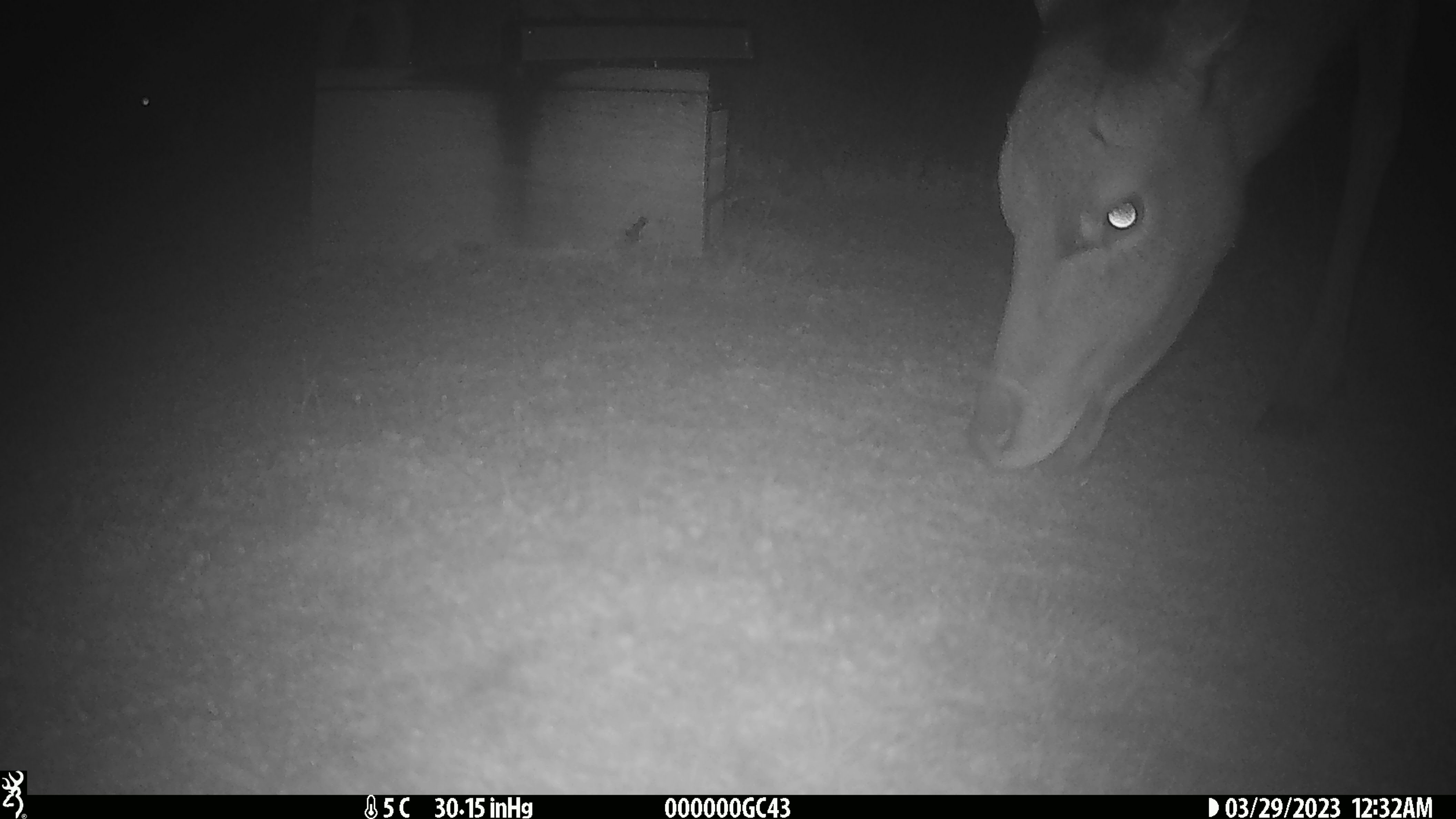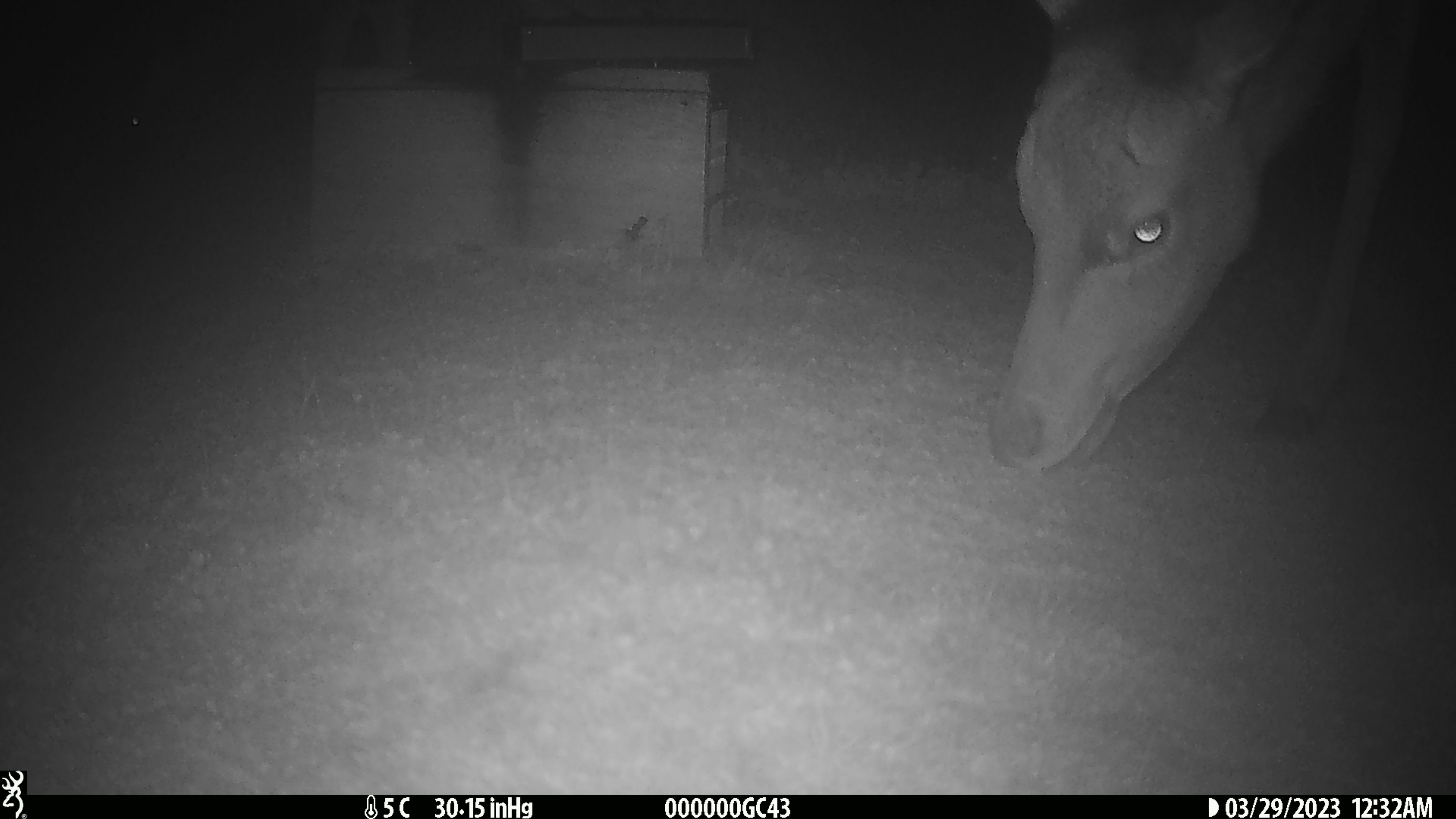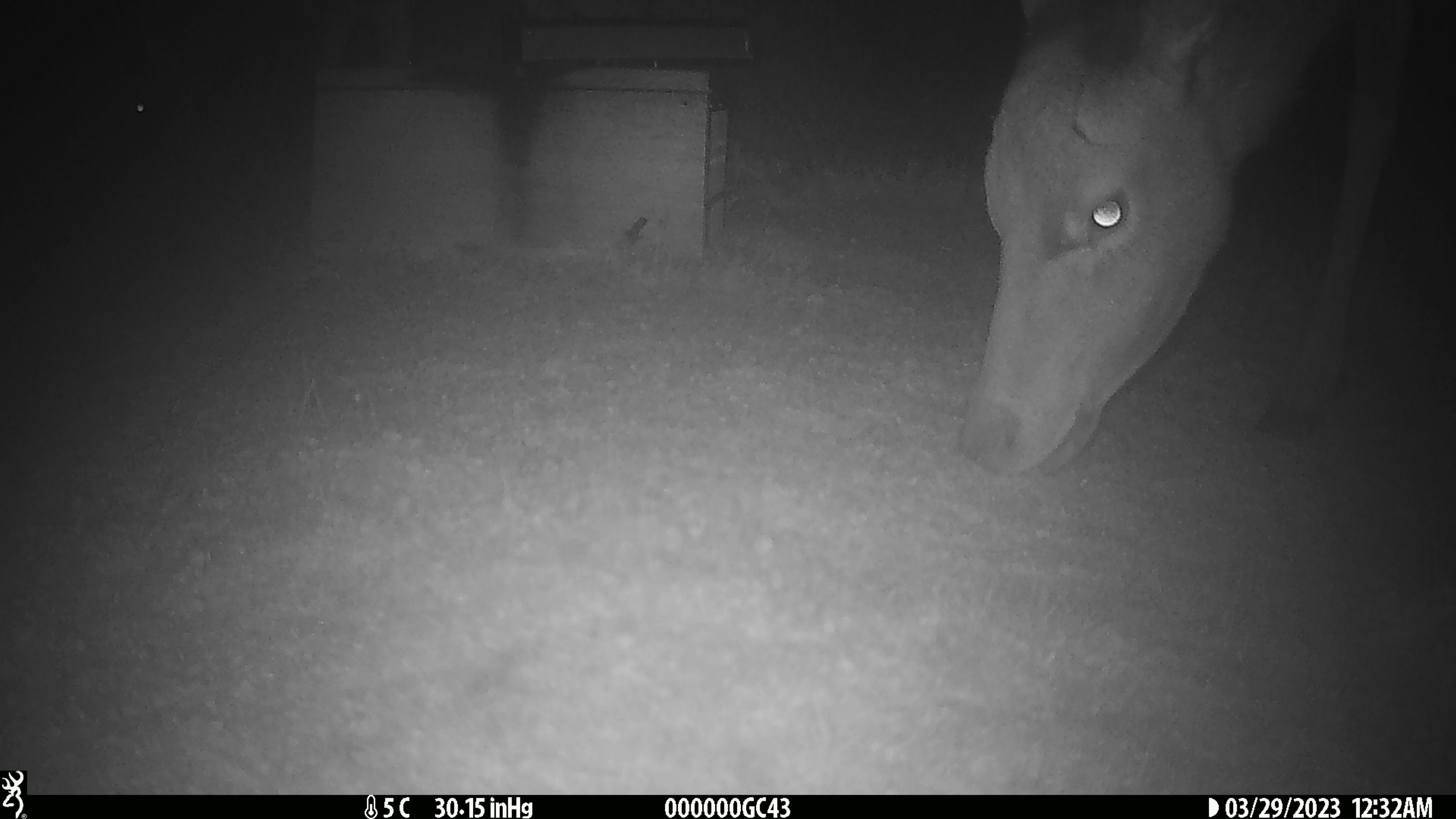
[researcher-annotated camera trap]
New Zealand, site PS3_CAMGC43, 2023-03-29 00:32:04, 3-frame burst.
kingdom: Animalia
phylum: Chordata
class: Mammalia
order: Artiodactyla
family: Cervidae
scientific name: Cervidae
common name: deer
Deer (Cervidae).